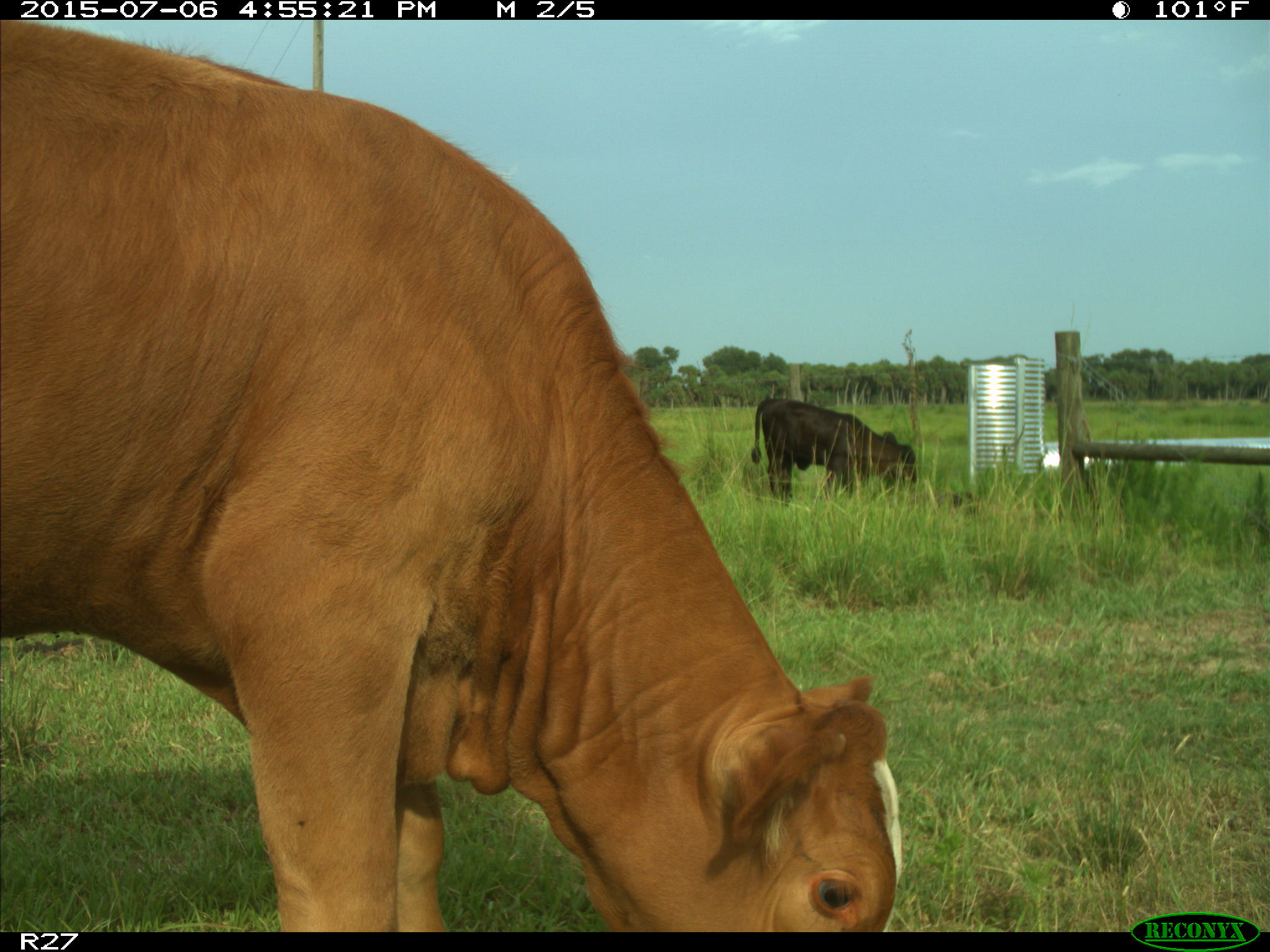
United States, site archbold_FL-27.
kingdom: Animalia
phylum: Chordata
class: Mammalia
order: Artiodactyla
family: Bovidae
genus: Bos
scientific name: Bos taurus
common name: domestic cow